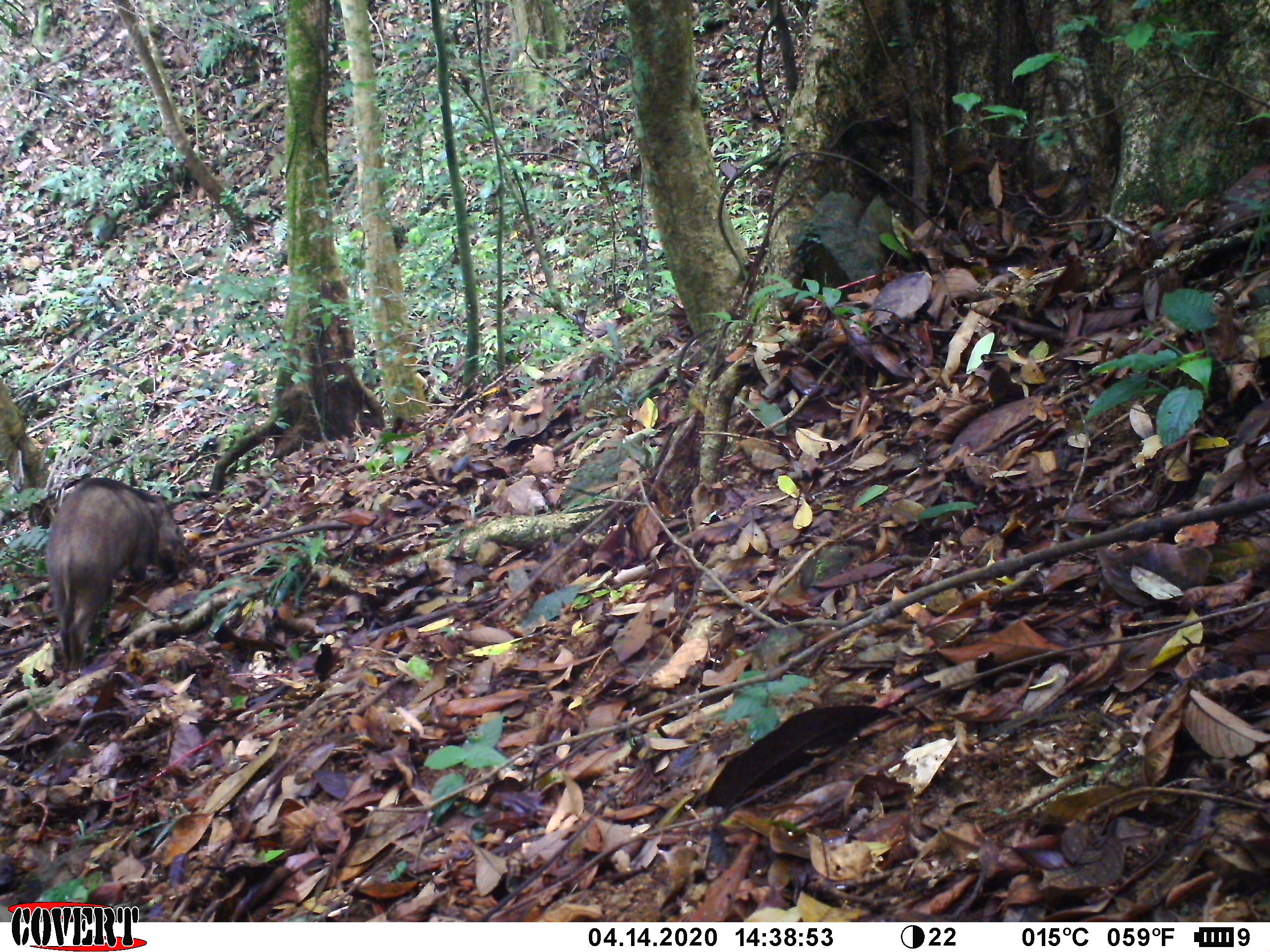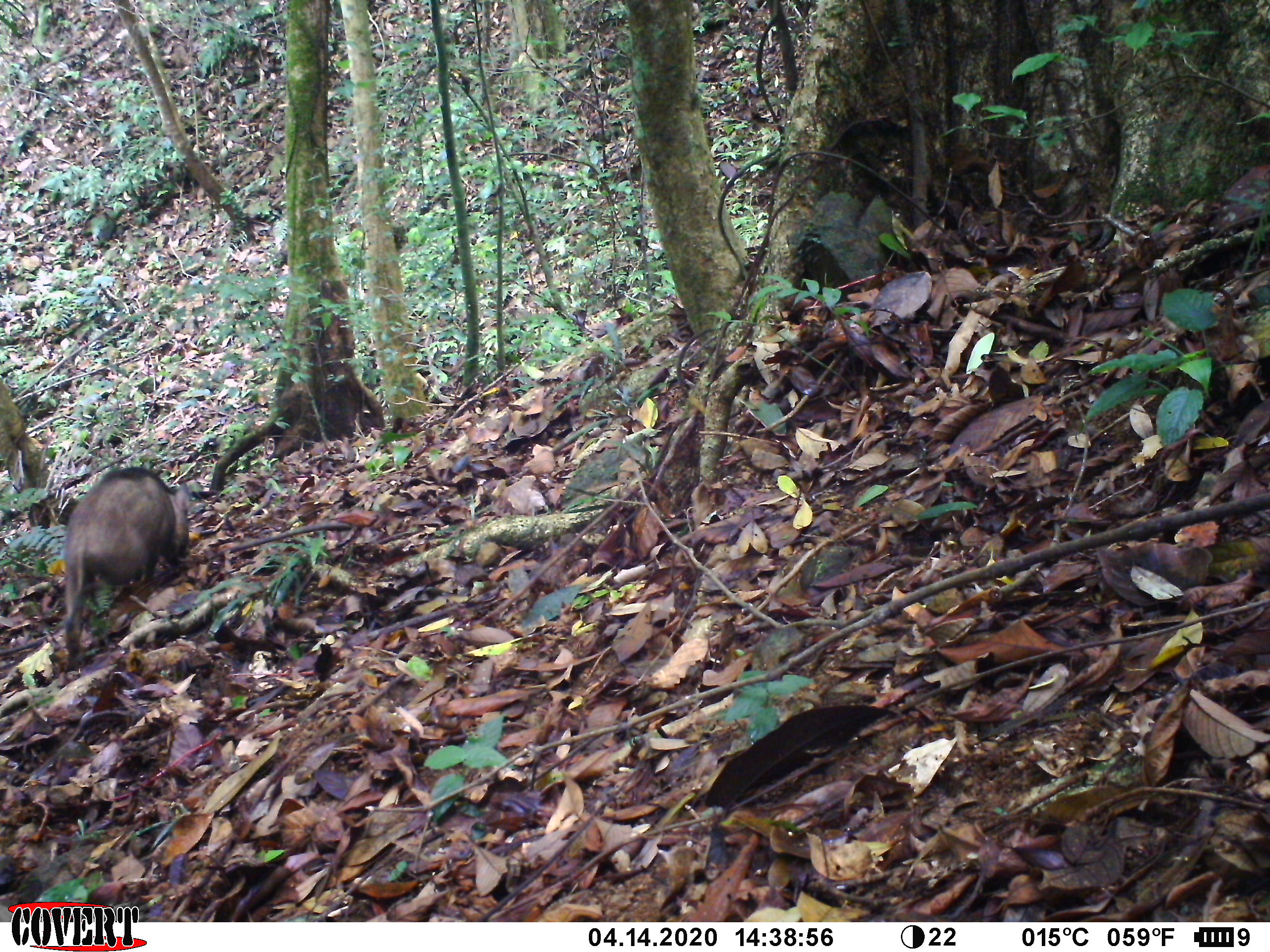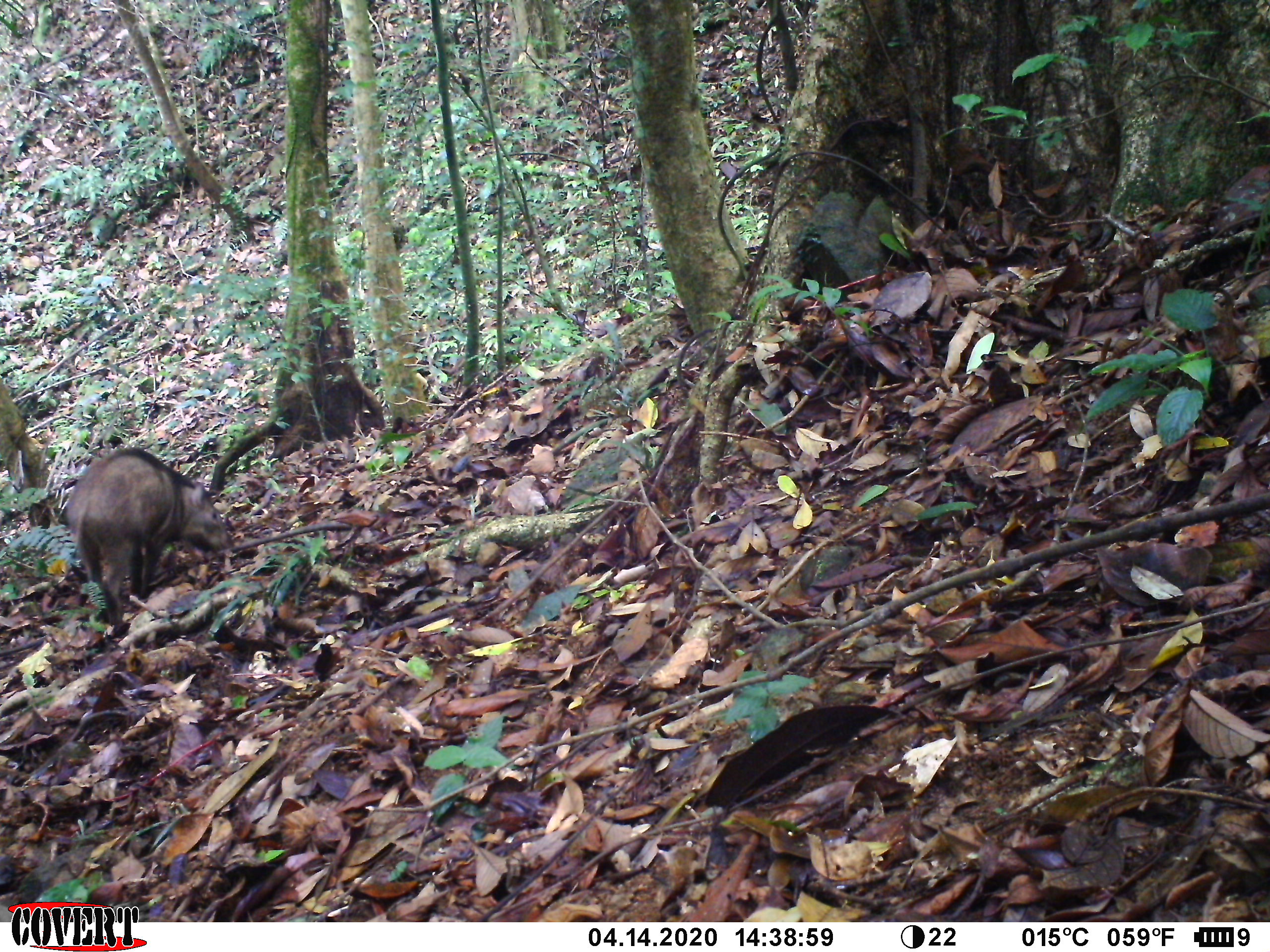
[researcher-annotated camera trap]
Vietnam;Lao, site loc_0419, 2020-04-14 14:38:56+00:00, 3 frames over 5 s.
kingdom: Animalia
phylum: Chordata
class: Mammalia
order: Artiodactyla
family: Suidae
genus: Sus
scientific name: Sus scrofa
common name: eurasian wild pig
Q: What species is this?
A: Eurasian wild pig (Sus scrofa).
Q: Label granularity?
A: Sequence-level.